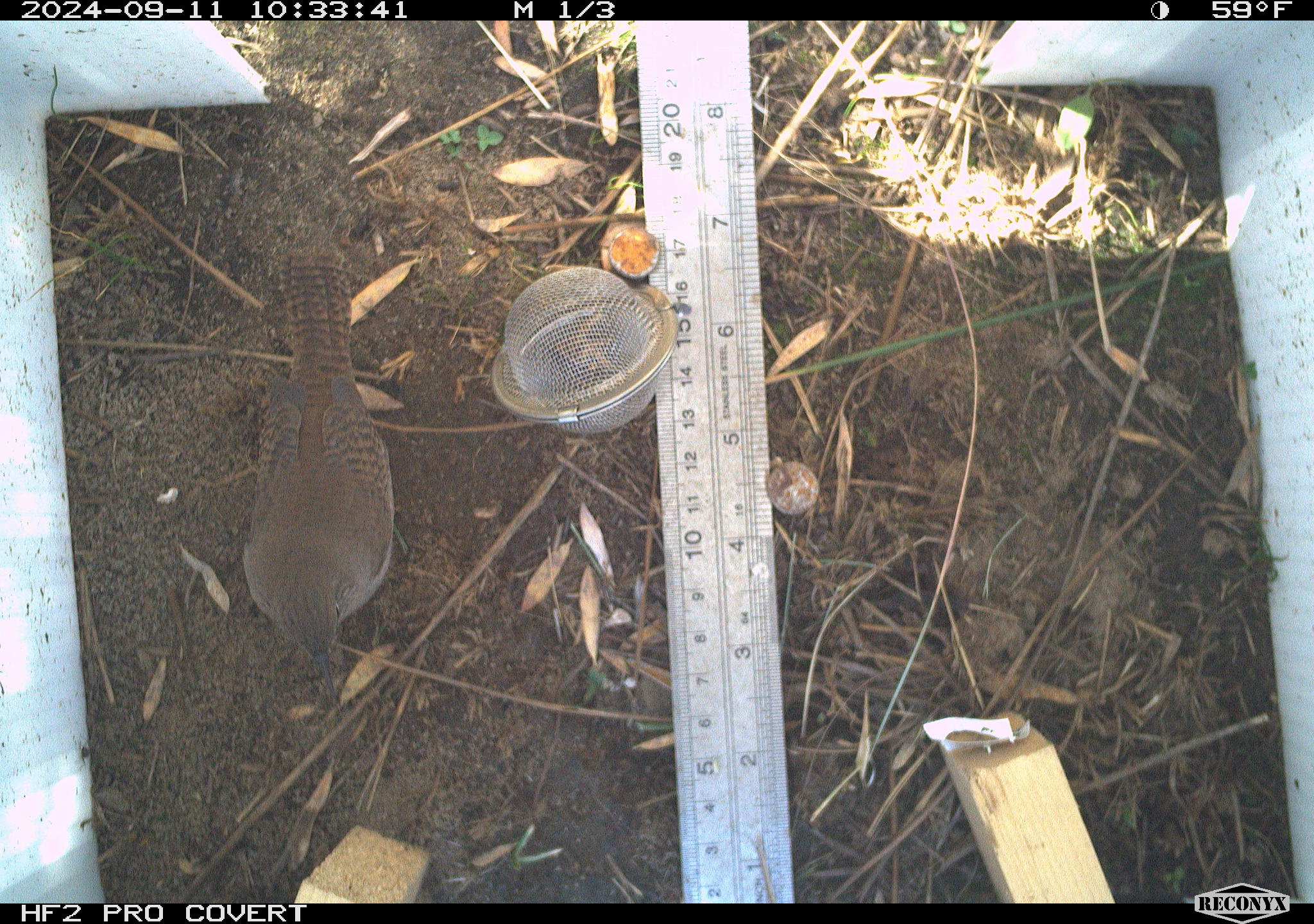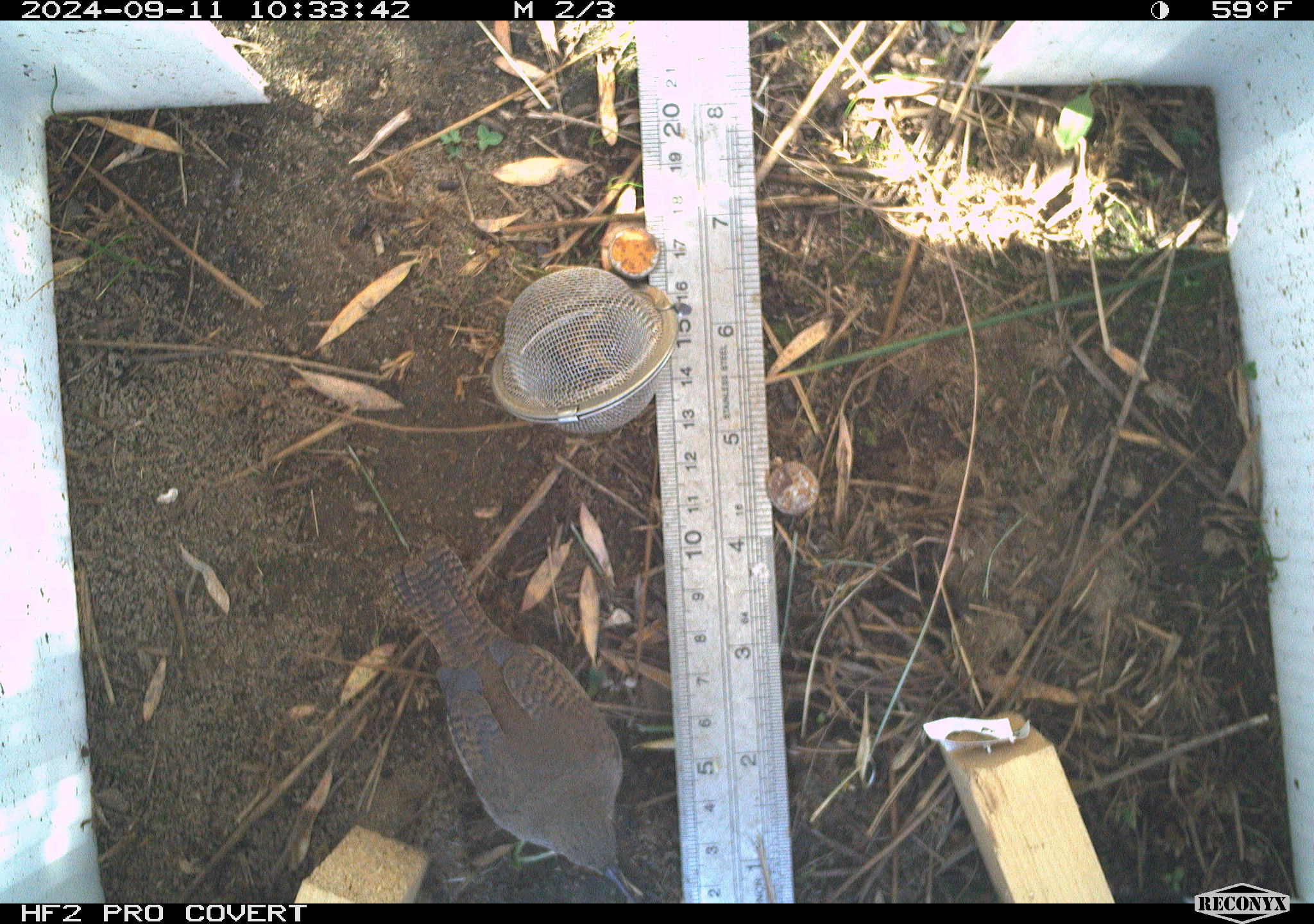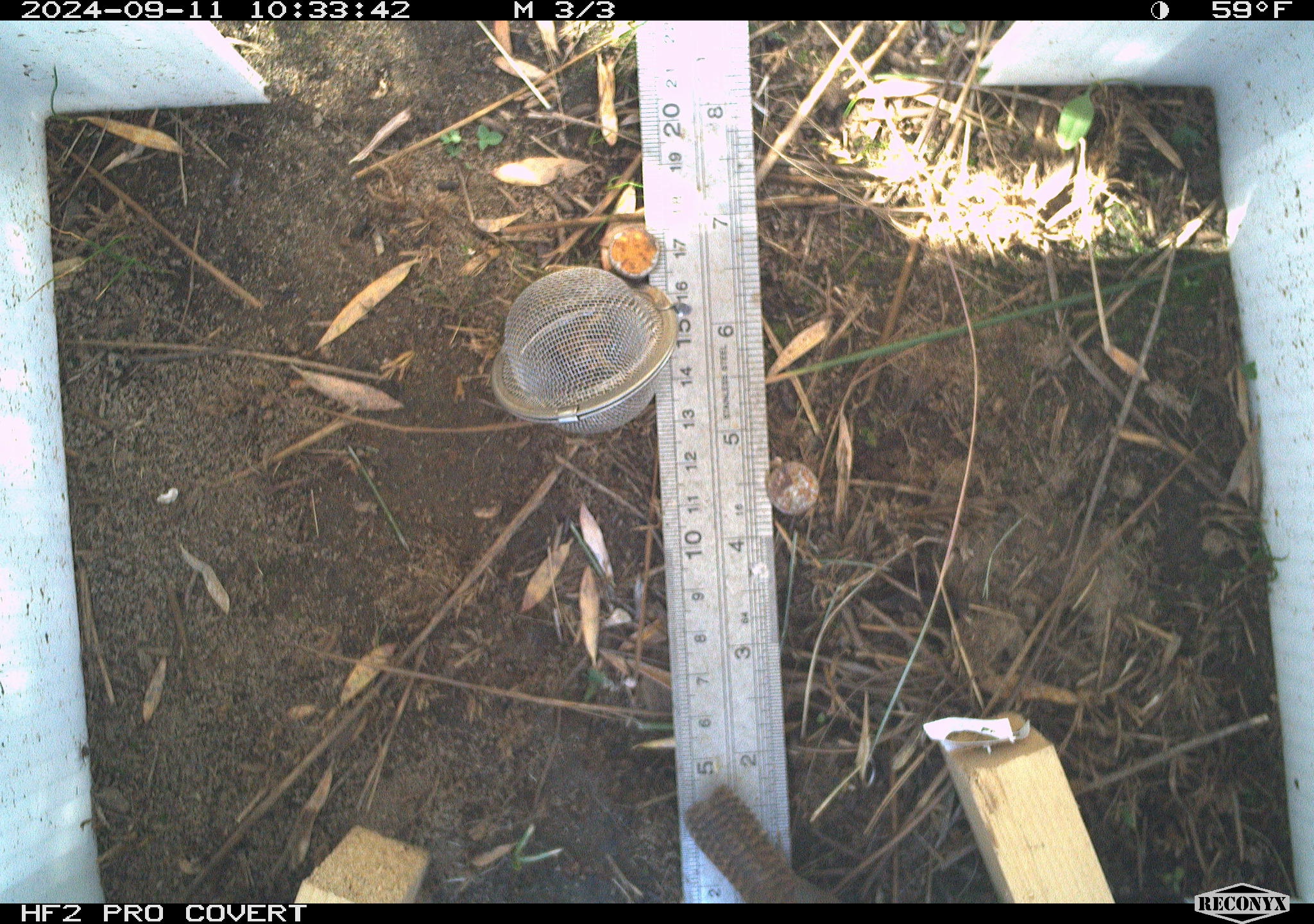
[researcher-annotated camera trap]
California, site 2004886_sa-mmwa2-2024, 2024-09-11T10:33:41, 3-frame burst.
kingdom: Animalia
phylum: Chordata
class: Aves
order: Passeriformes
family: Troglodytidae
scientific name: Troglodytidae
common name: wren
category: troglodytidae family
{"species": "troglodytidae family (wren) (Troglodytidae)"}